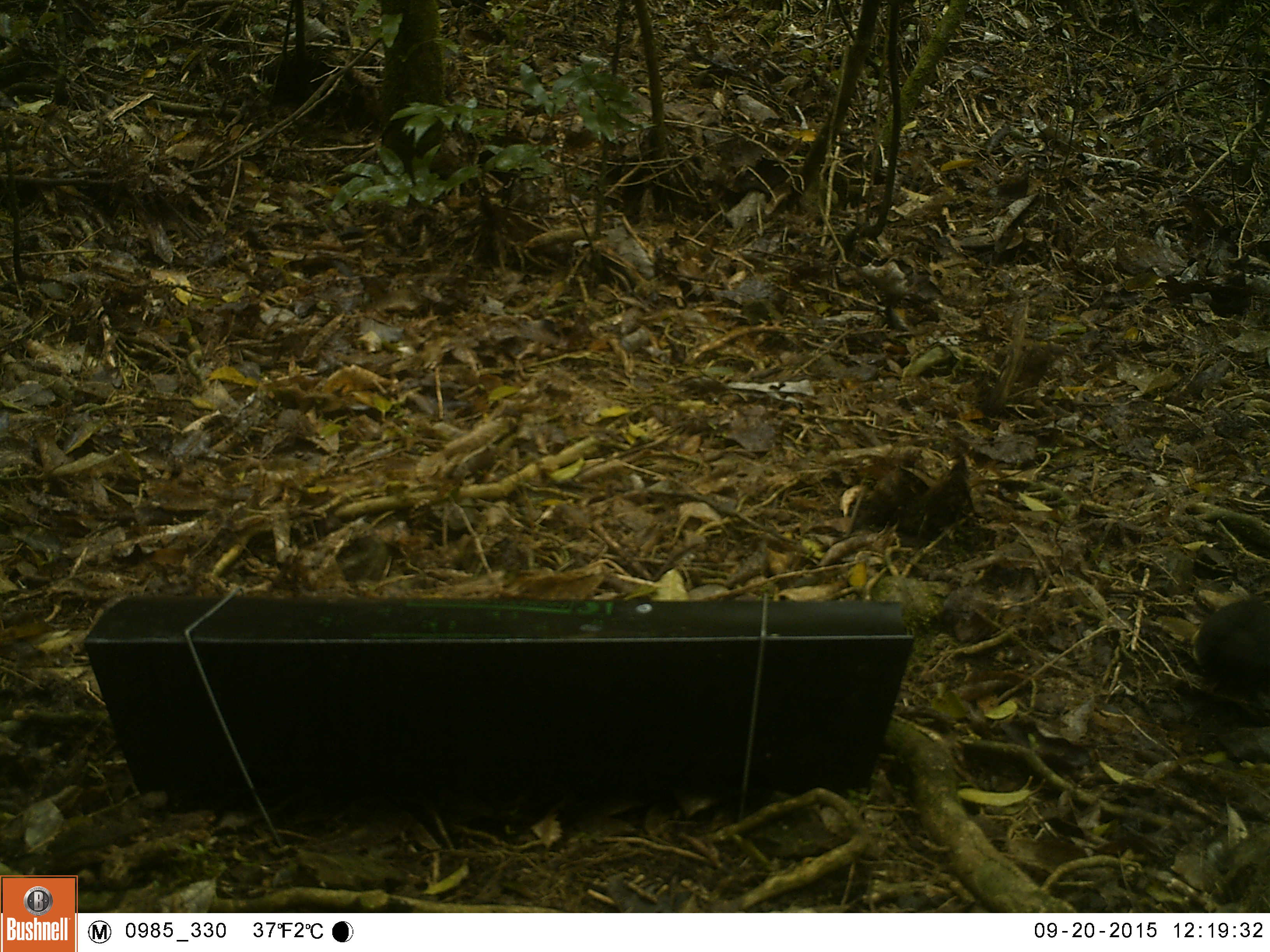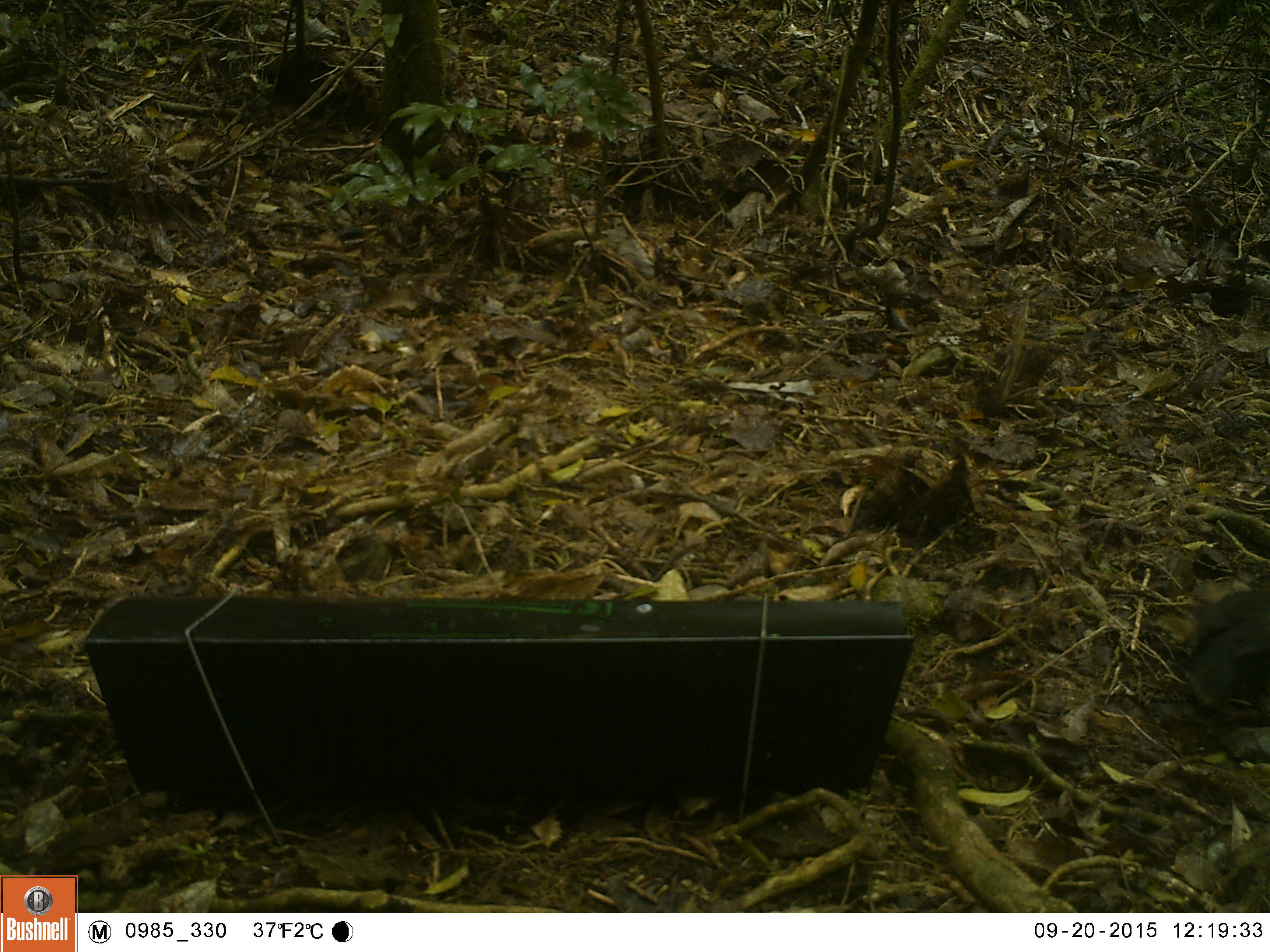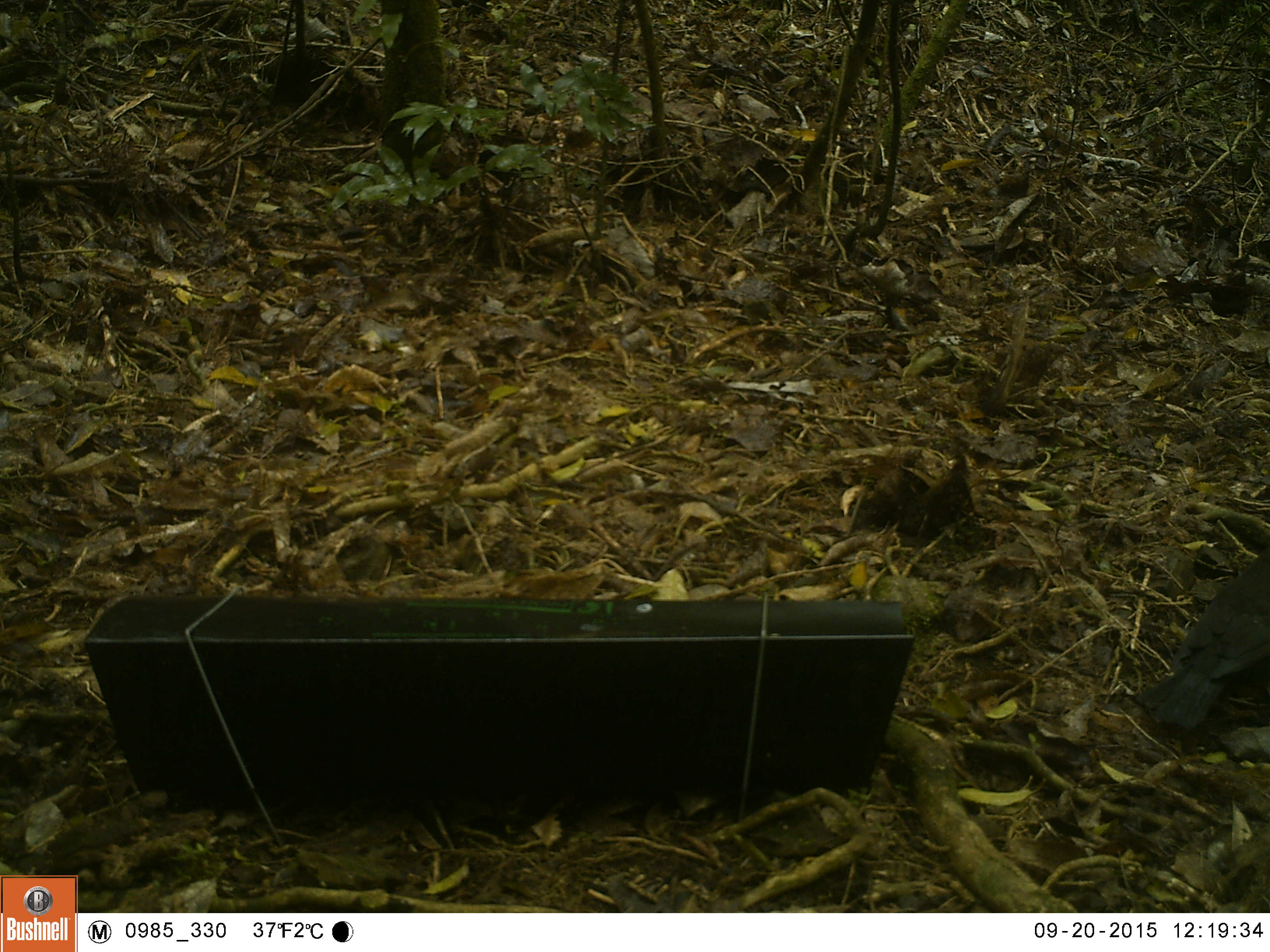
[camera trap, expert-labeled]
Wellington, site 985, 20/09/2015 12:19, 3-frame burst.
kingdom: Animalia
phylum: Chordata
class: Aves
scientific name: Aves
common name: bird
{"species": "bird (Aves)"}